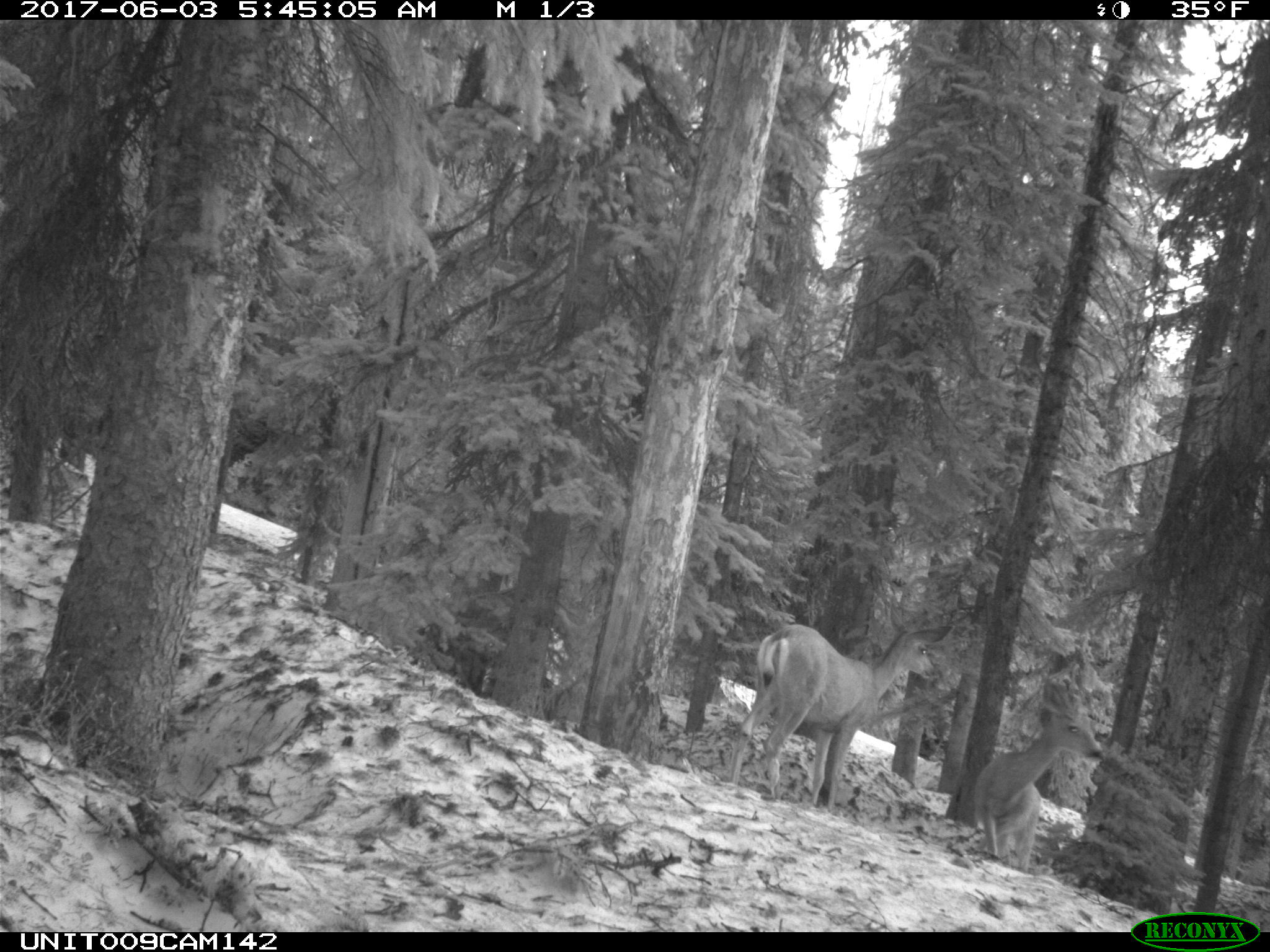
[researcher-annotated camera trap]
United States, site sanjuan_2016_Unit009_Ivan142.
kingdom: Animalia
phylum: Chordata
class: Mammalia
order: Artiodactyla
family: Cervidae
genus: Odocoileus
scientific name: Odocoileus hemionus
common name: mule deer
Odocoileus hemionus (mule deer).